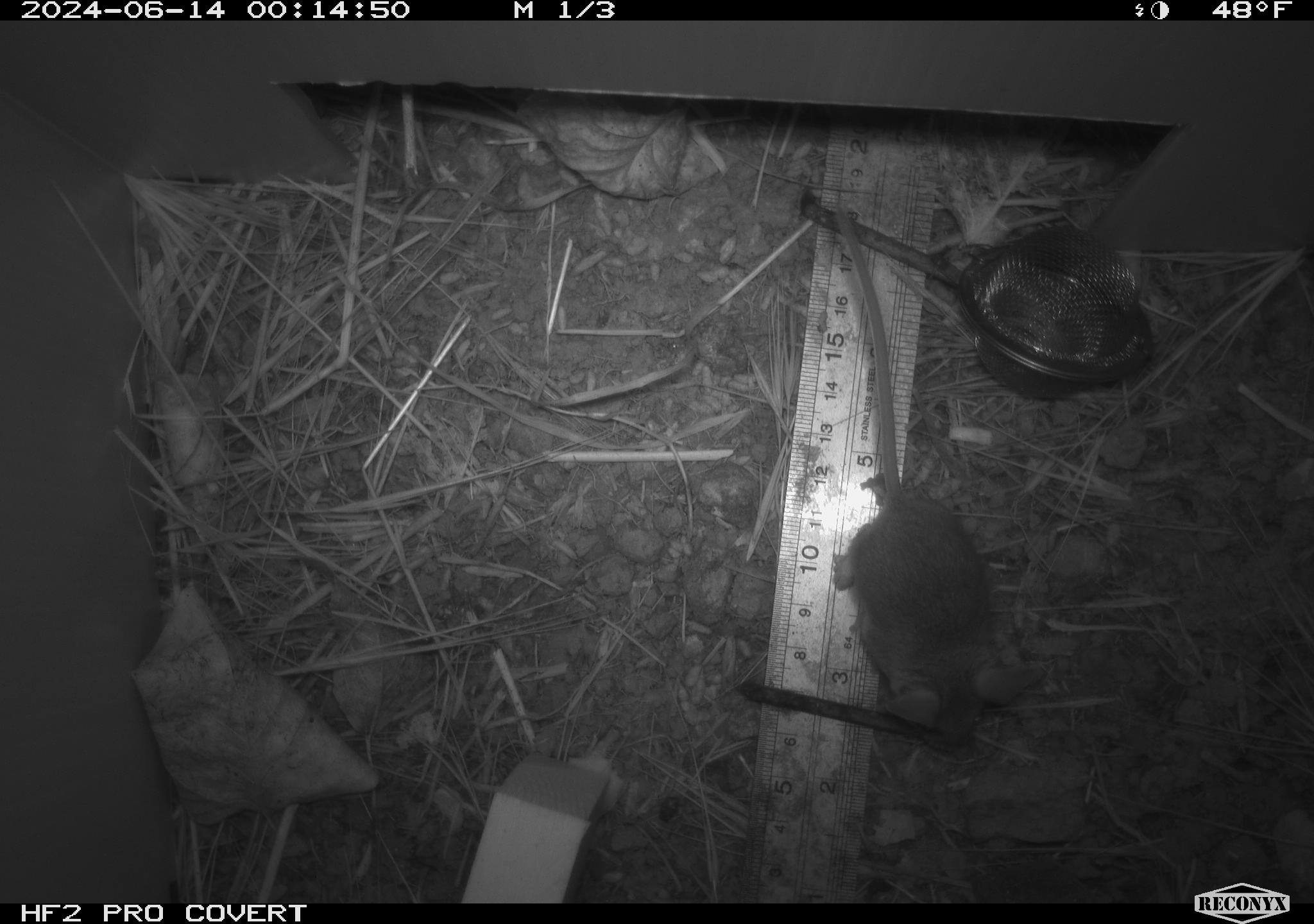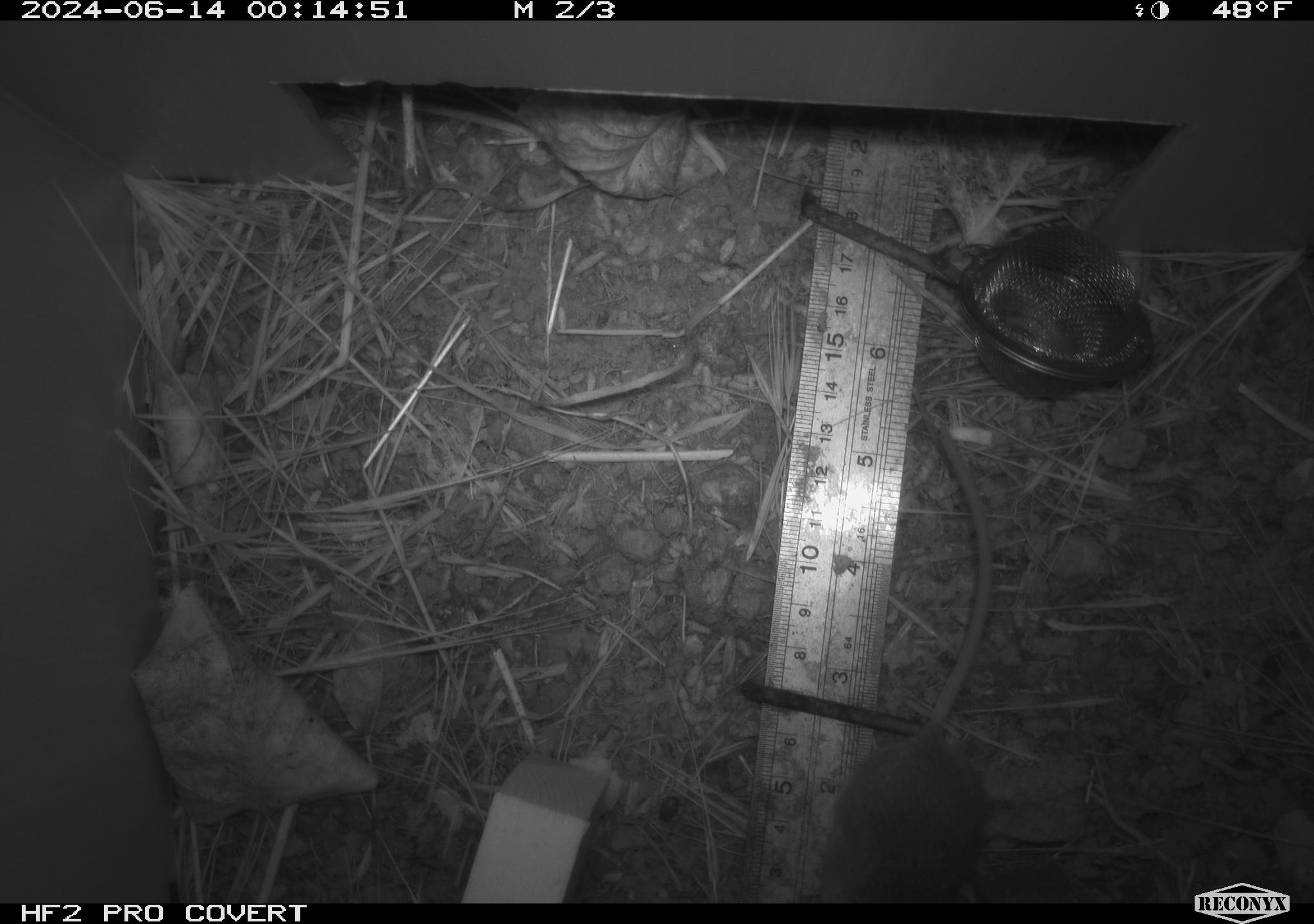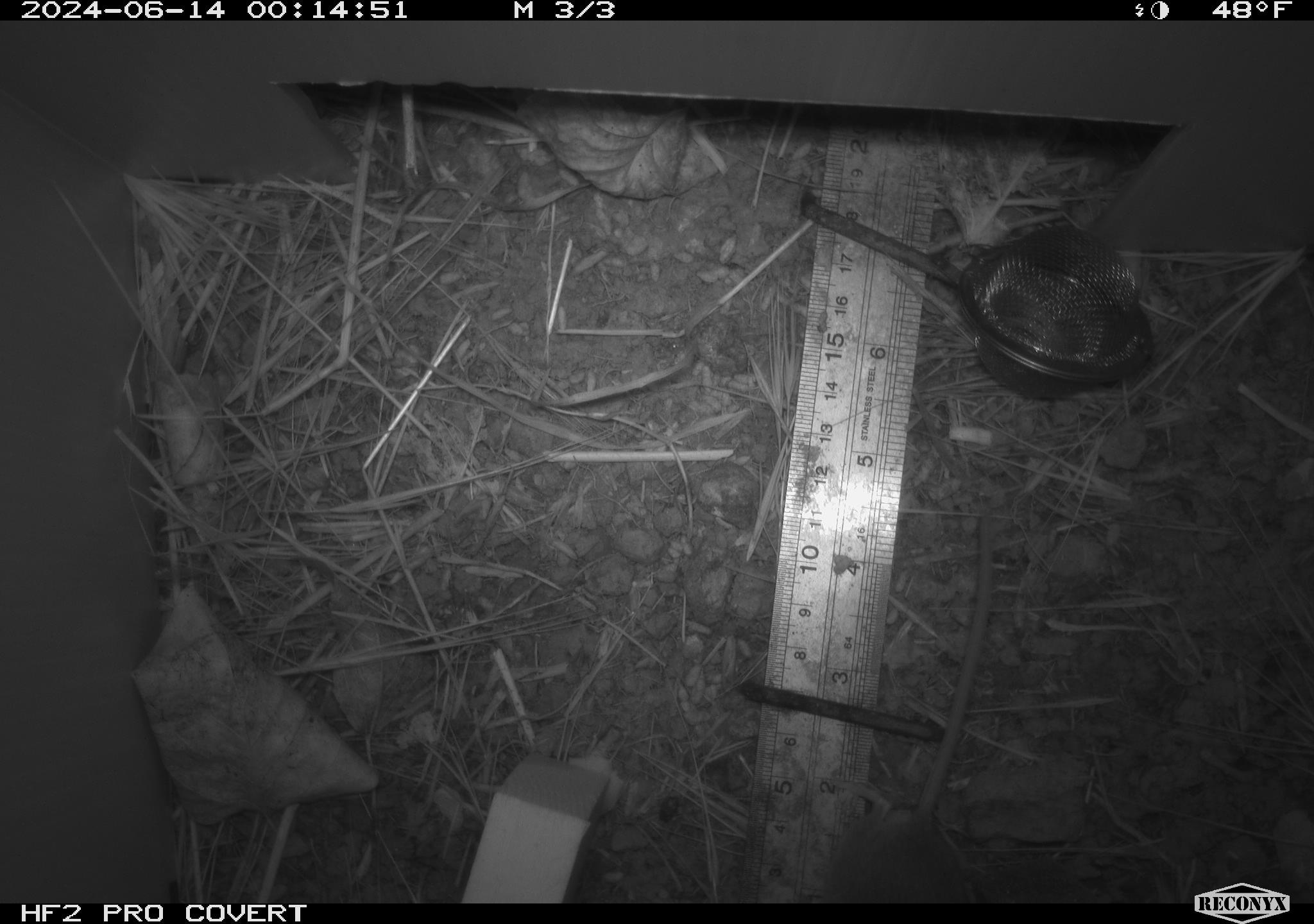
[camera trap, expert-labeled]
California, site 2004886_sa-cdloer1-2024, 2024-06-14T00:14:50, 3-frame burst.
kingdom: Animalia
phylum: Chordata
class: Mammalia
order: Rodentia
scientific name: Rodentia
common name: mouse species